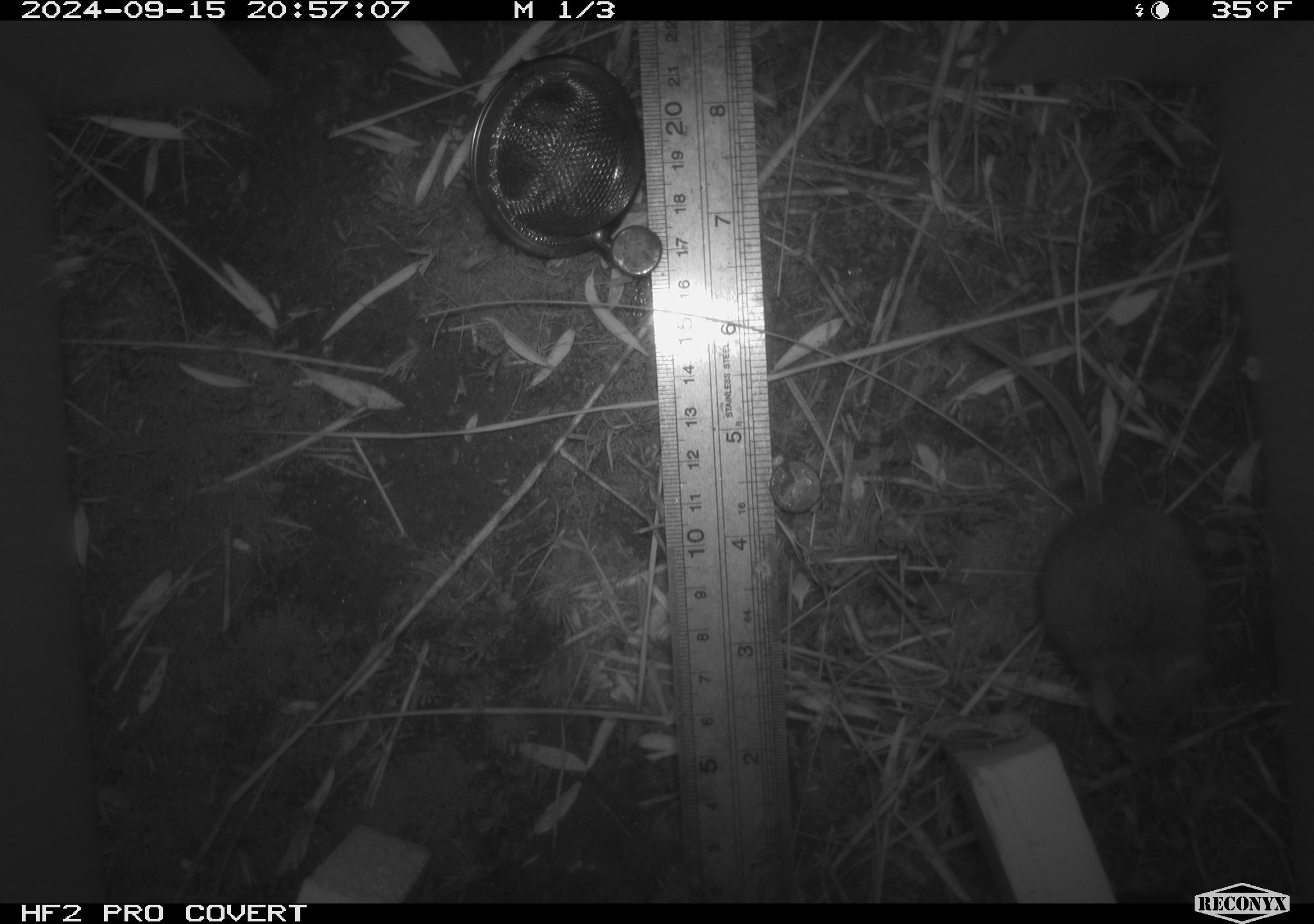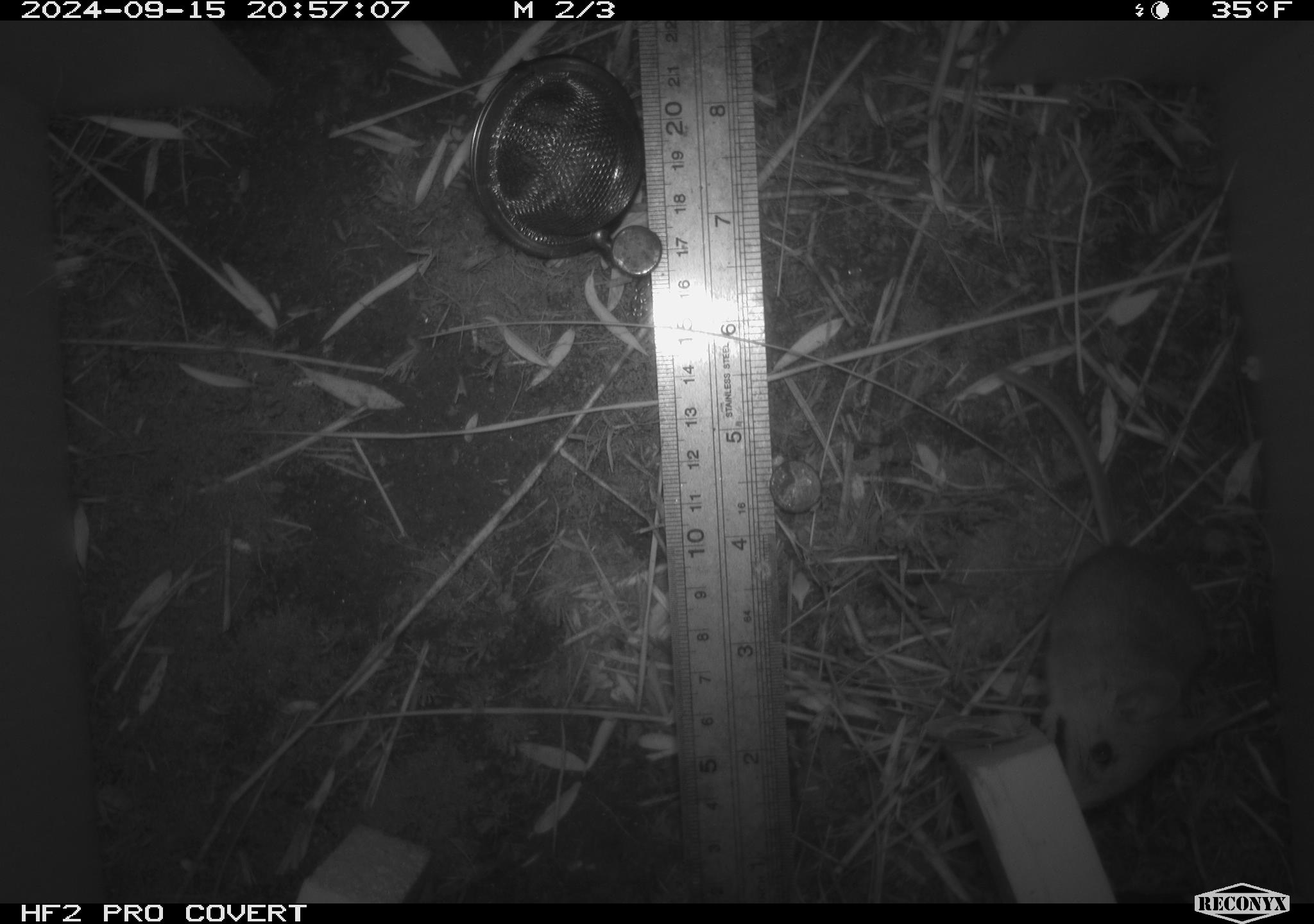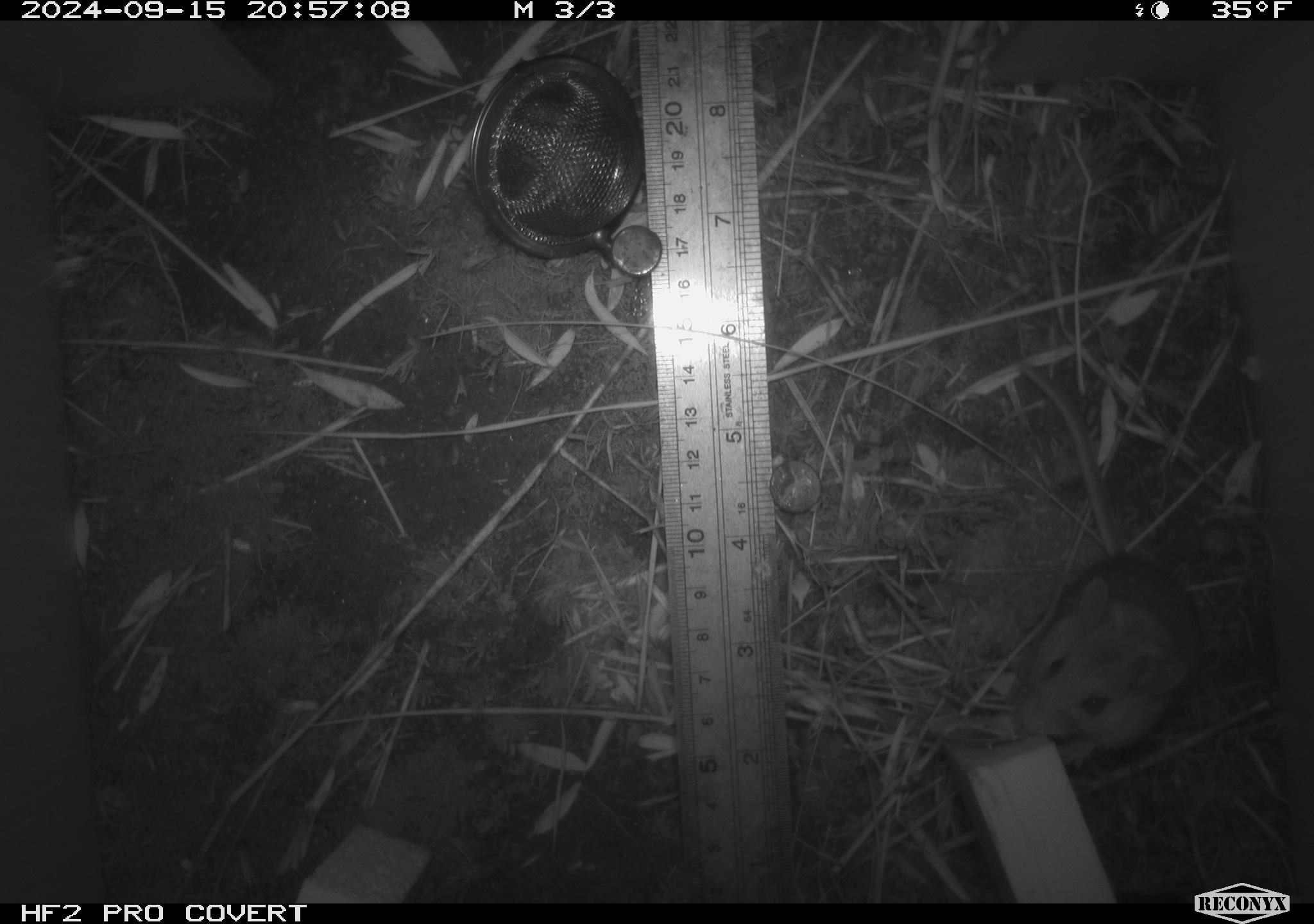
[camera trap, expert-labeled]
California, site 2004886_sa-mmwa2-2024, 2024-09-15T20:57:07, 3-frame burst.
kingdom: Animalia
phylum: Chordata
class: Mammalia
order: Rodentia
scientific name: Rodentia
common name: mouse species